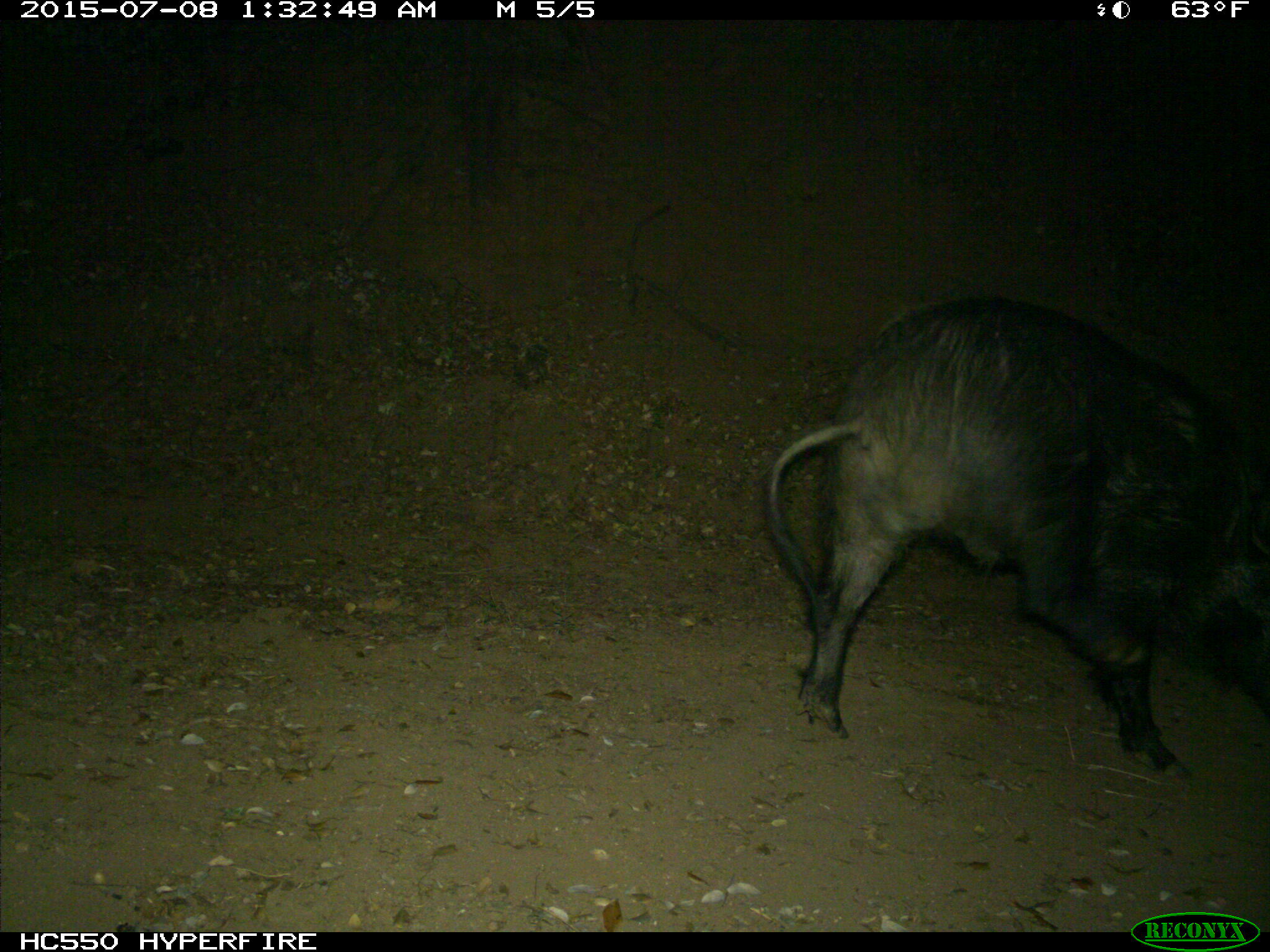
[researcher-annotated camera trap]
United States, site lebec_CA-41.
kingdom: Animalia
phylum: Chordata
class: Mammalia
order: Artiodactyla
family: Suidae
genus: Sus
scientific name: Sus scrofa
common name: wild boar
Sus scrofa (wild boar).